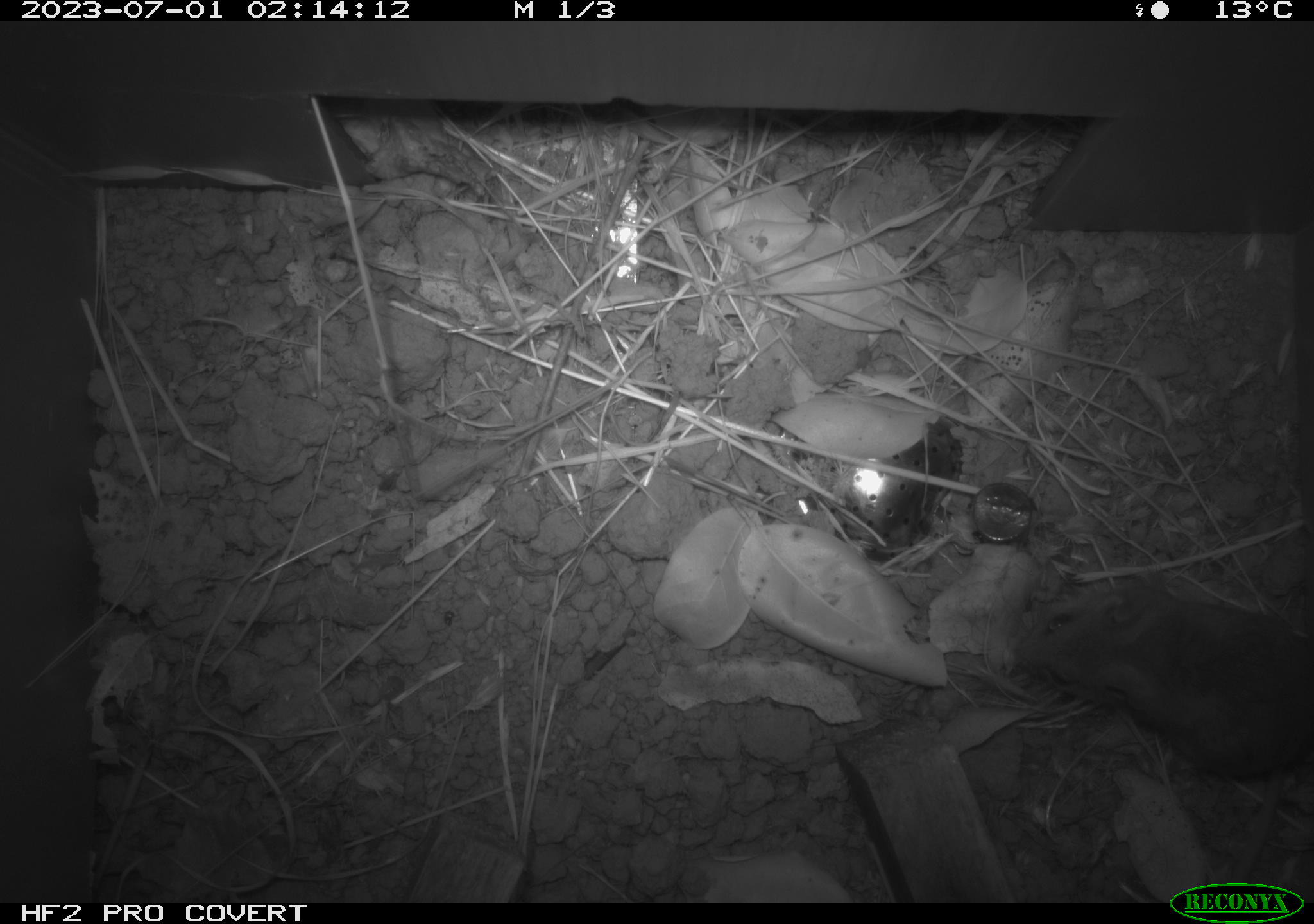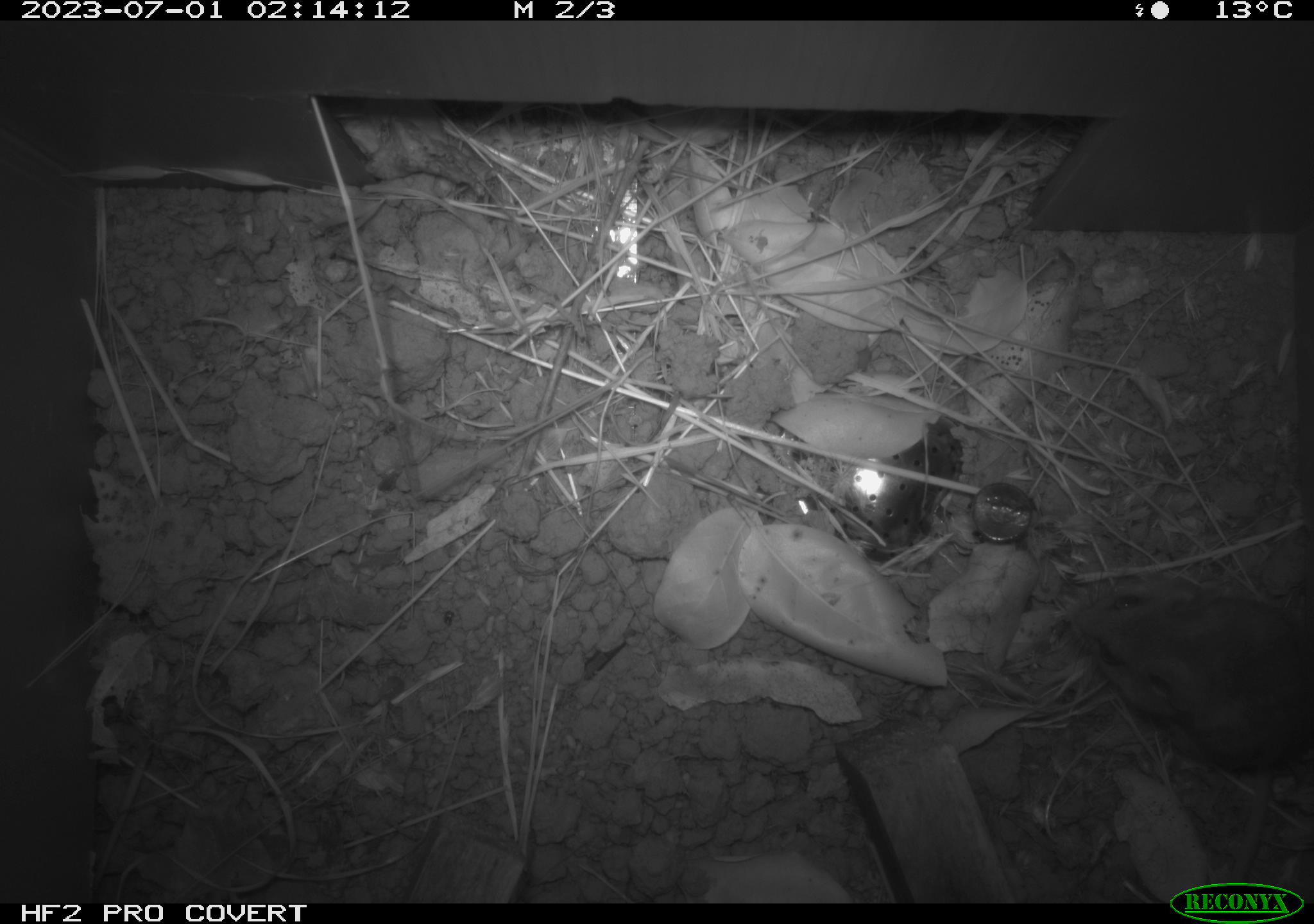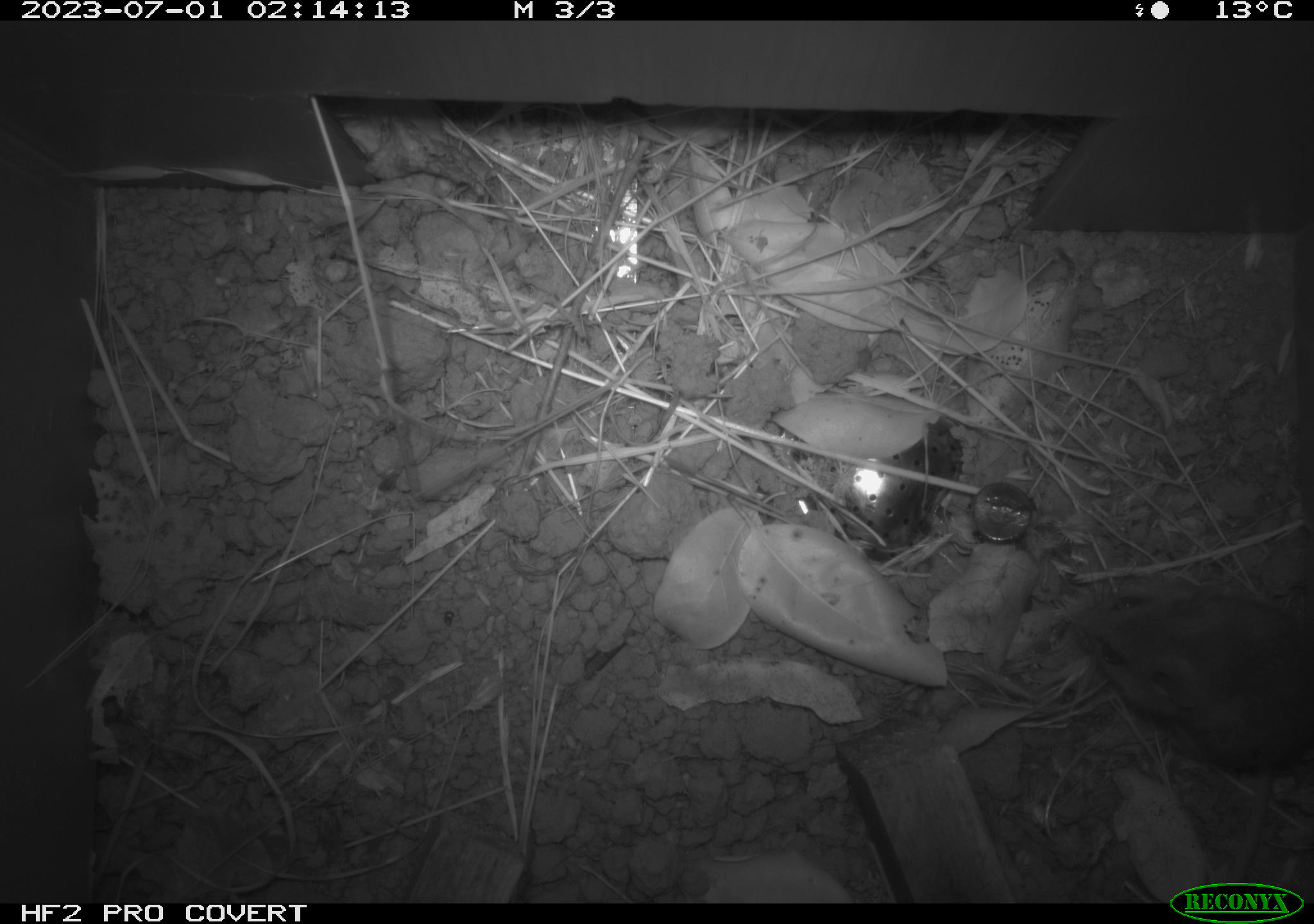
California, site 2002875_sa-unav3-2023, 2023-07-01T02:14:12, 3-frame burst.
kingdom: Animalia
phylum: Chordata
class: Mammalia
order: Rodentia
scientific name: Rodentia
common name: mouse species